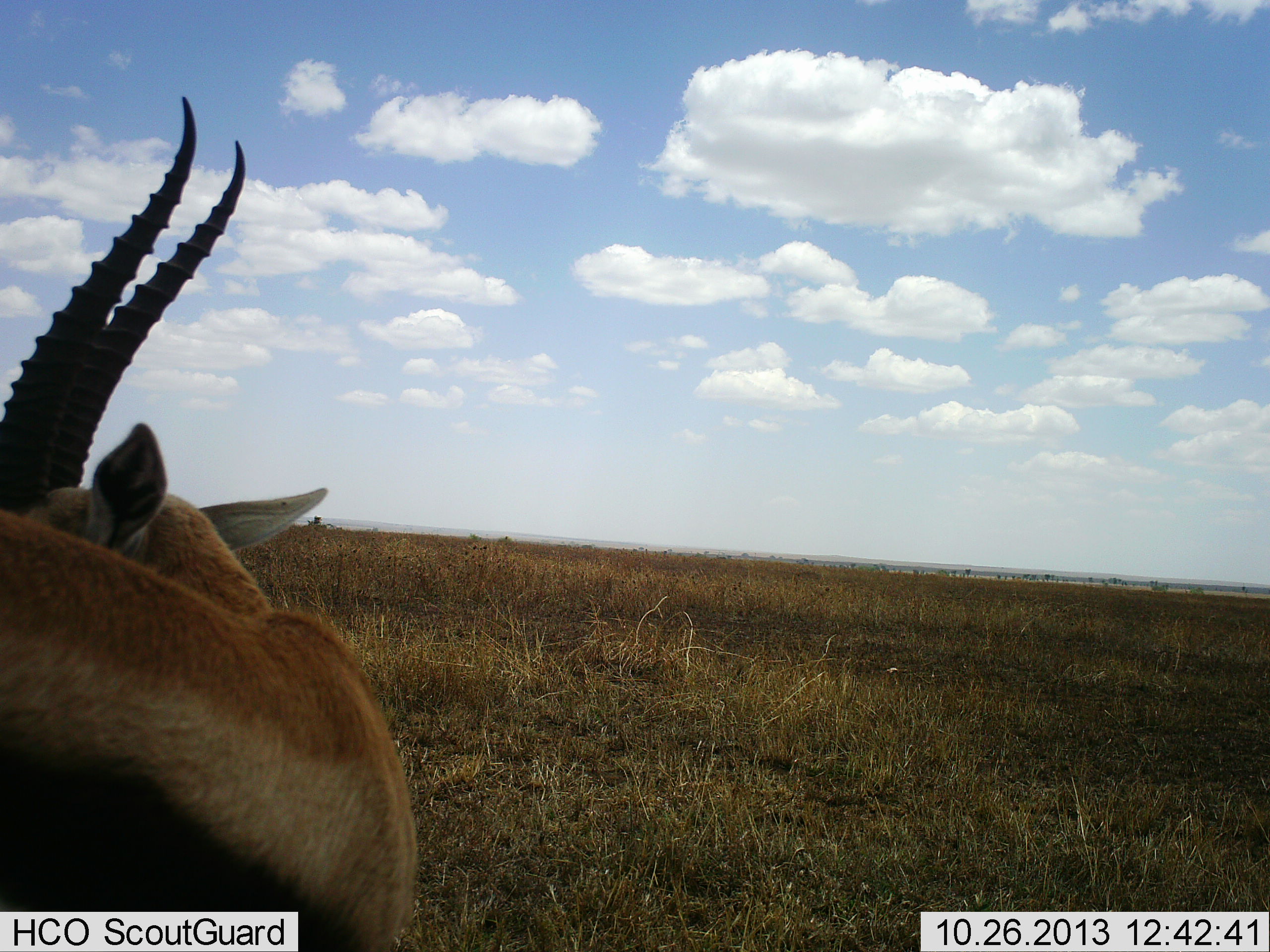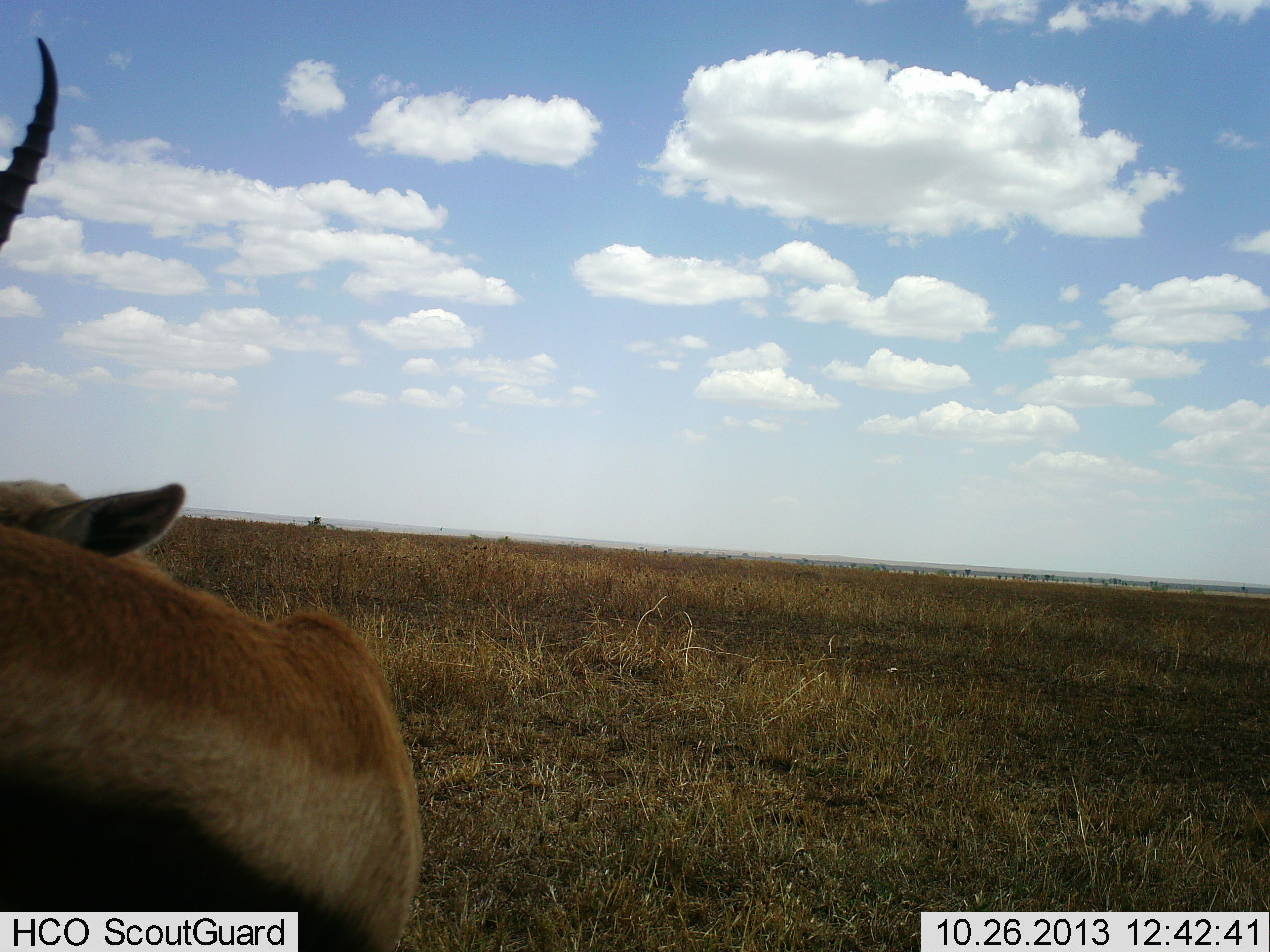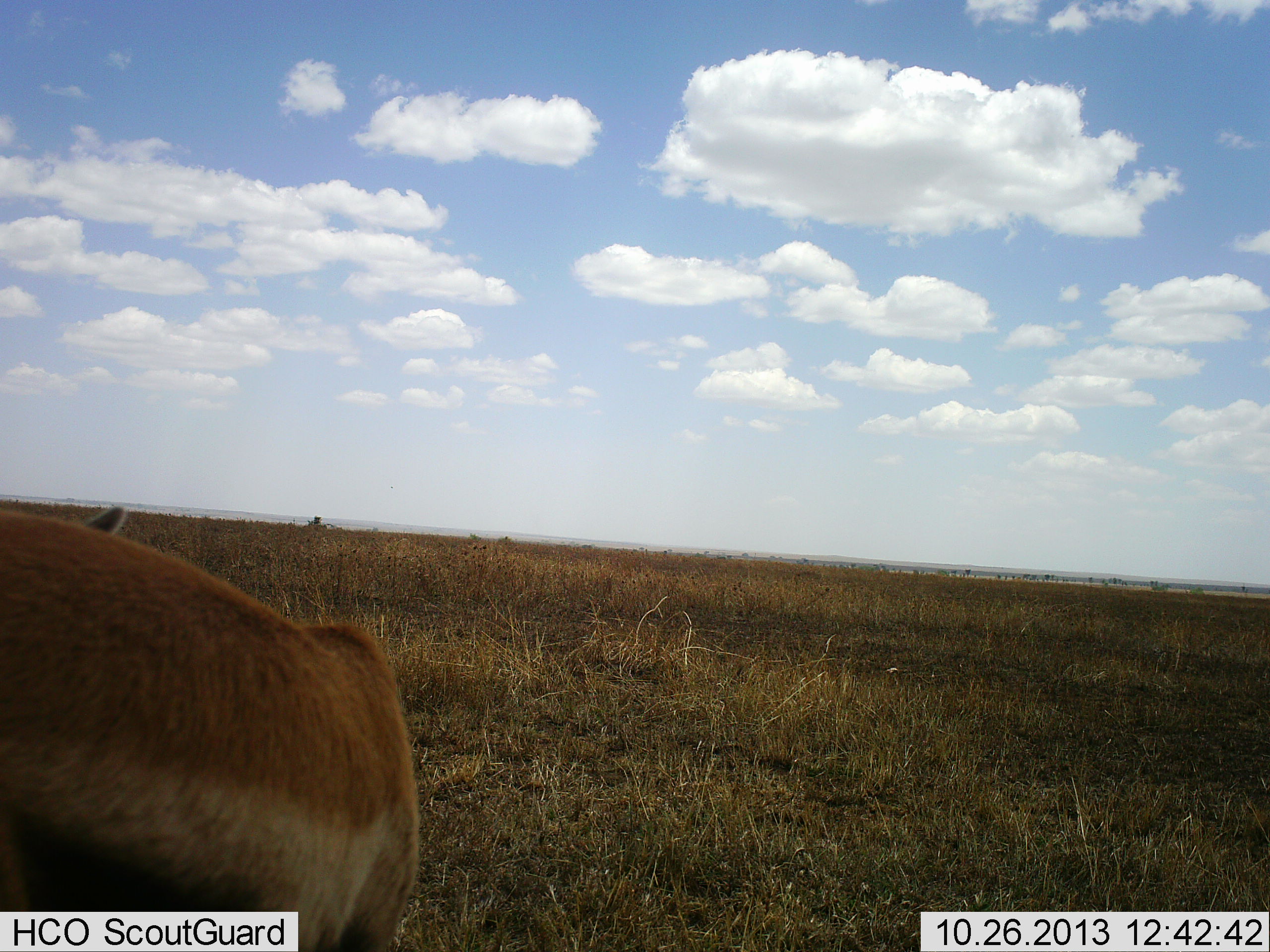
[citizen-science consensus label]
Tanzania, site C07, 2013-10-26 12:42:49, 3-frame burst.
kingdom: Animalia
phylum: Chordata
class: Mammalia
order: Artiodactyla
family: Bovidae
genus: Eudorcas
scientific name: Eudorcas thomsonii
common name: thomson's gazelle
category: gazellethomsons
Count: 1.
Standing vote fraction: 90%.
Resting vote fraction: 0%.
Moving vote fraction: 10%.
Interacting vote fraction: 10%.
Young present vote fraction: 10%.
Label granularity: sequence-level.